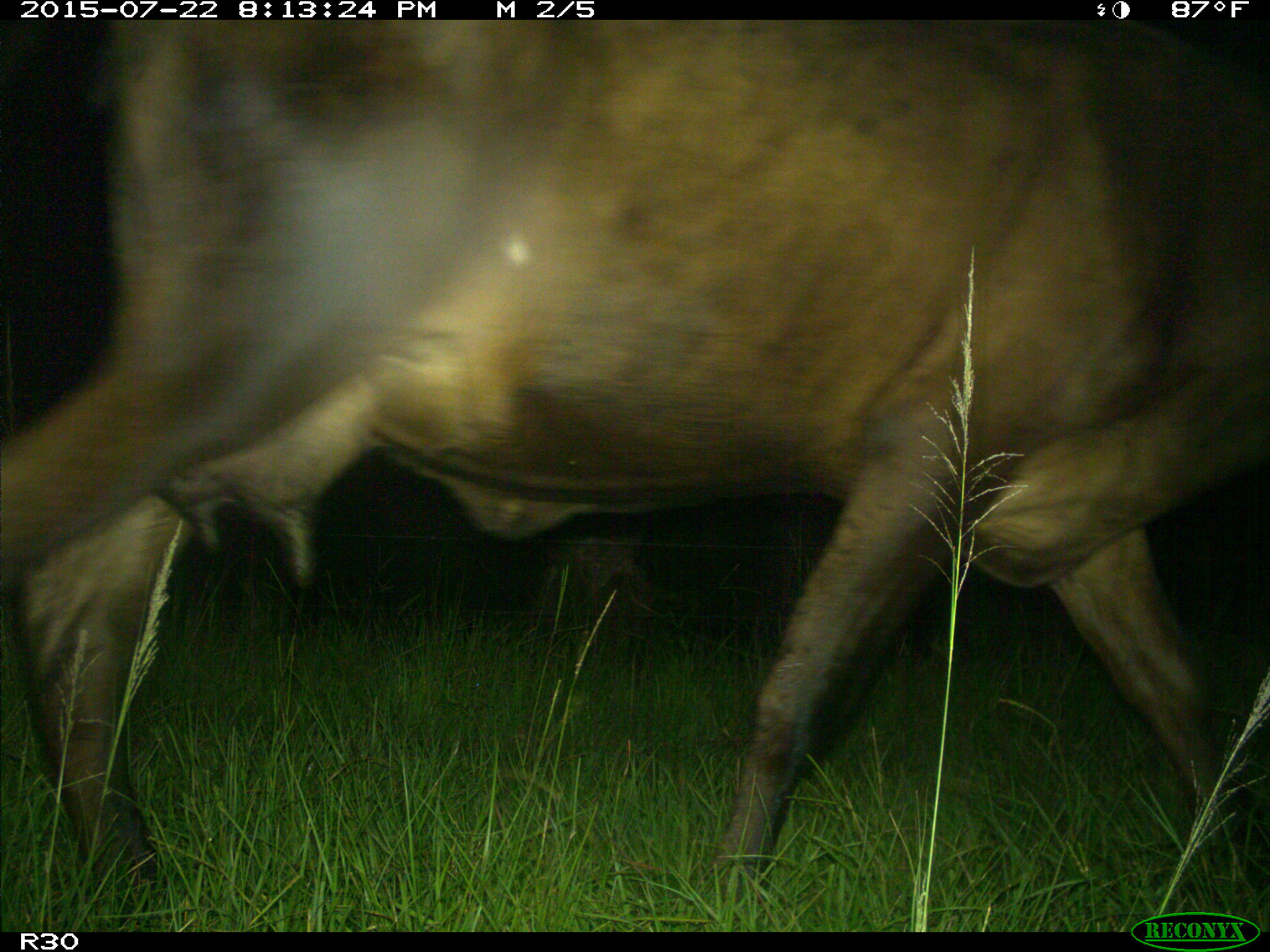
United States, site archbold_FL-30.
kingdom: Animalia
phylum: Chordata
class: Mammalia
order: Artiodactyla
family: Bovidae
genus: Bos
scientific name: Bos taurus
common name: domestic cow